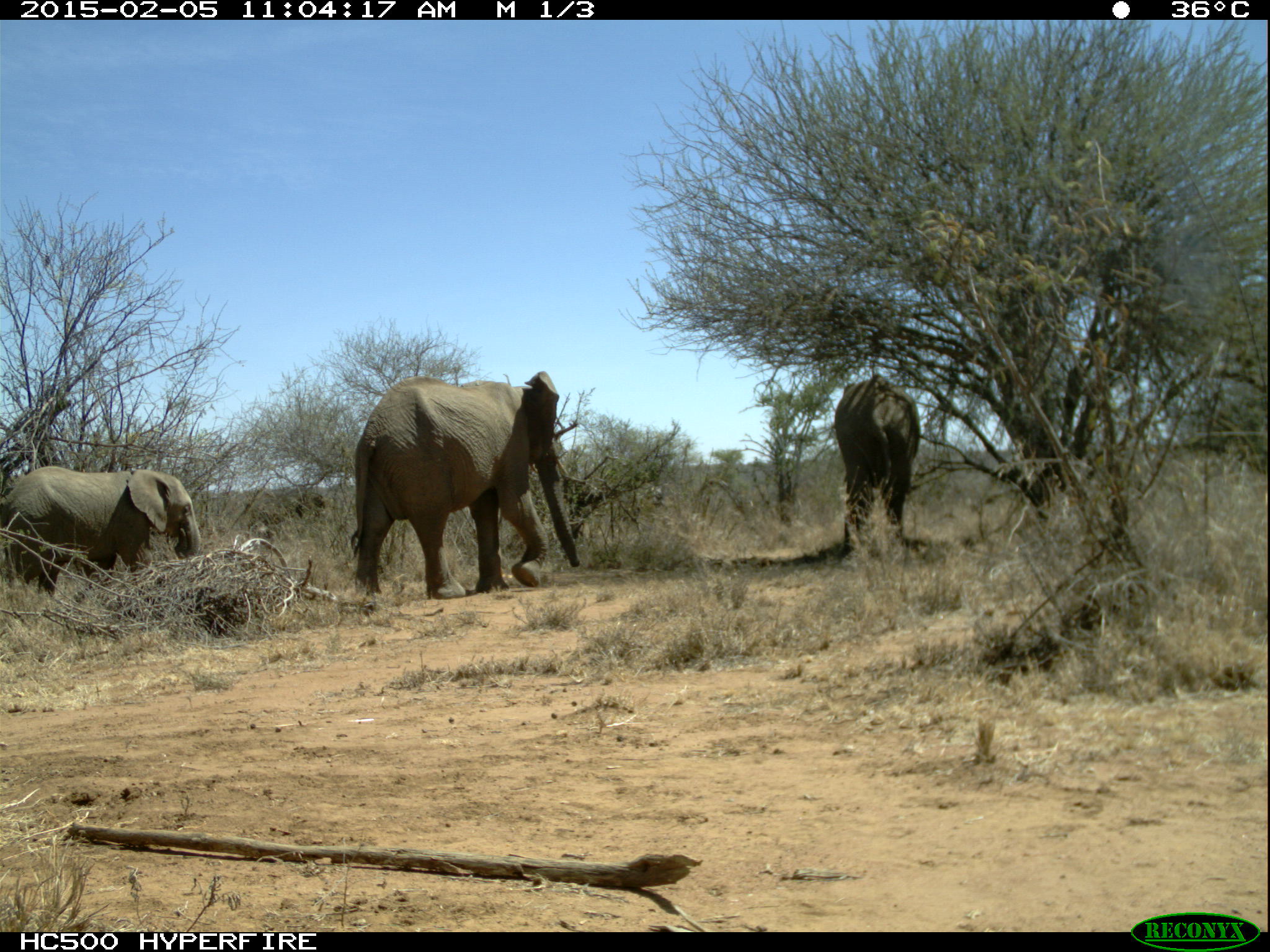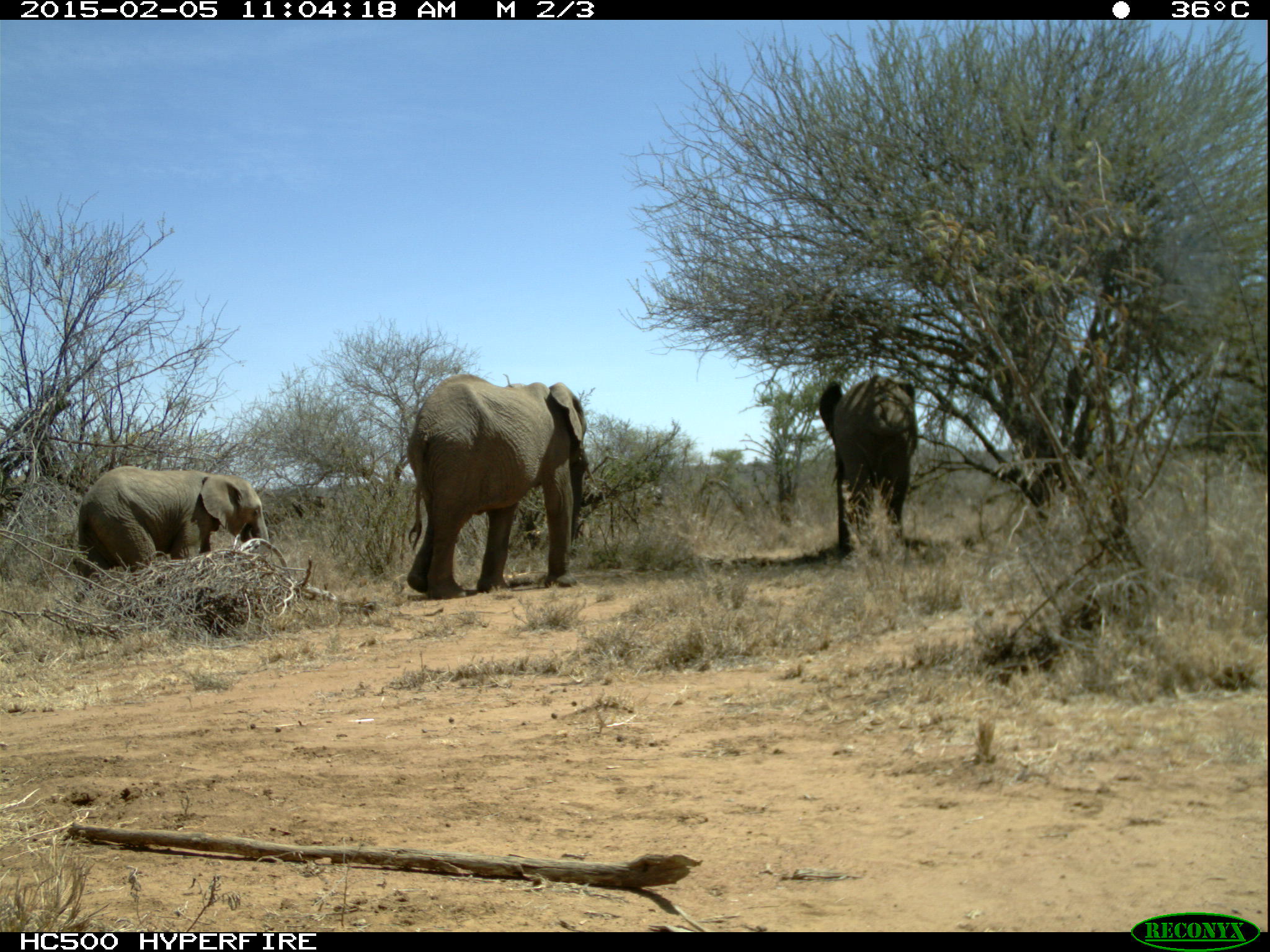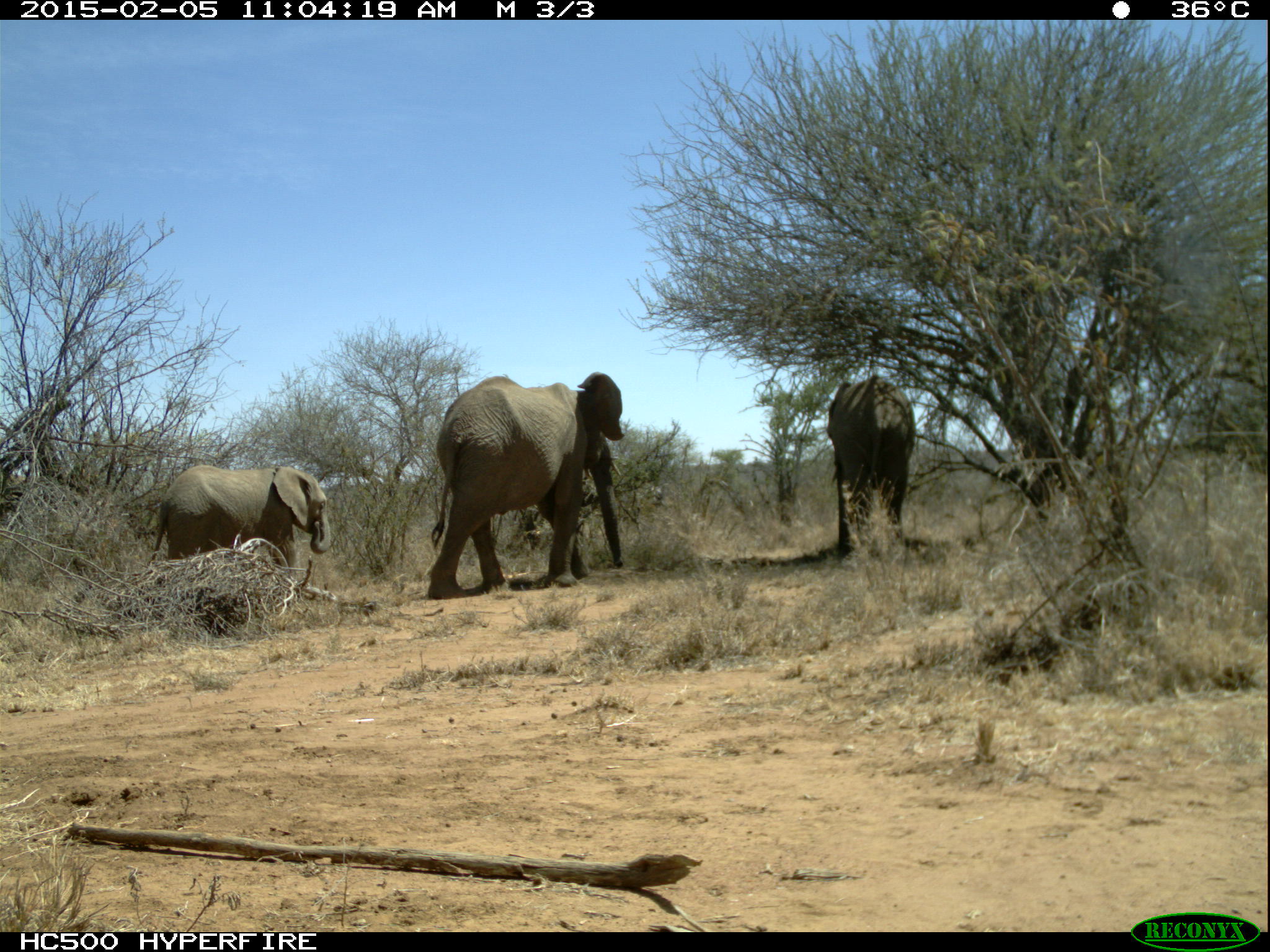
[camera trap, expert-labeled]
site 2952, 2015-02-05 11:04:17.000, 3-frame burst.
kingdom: Animalia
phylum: Chordata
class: Mammalia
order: Proboscidea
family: Elephantidae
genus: Loxodonta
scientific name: Loxodonta africana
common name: african bush elephant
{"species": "Loxodonta africana (african bush elephant)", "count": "3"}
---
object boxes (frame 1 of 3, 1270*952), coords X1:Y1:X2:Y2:
loxodonta africana: 348:369:582:598; 1:465:201:602; 834:373:919:560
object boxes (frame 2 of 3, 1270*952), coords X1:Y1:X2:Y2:
loxodonta africana: 404:373:597:598; 75:465:269:580; 818:372:920:556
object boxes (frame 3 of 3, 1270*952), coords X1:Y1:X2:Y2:
loxodonta africana: 426:370:623:597; 147:464:330:560; 826:374:917:567